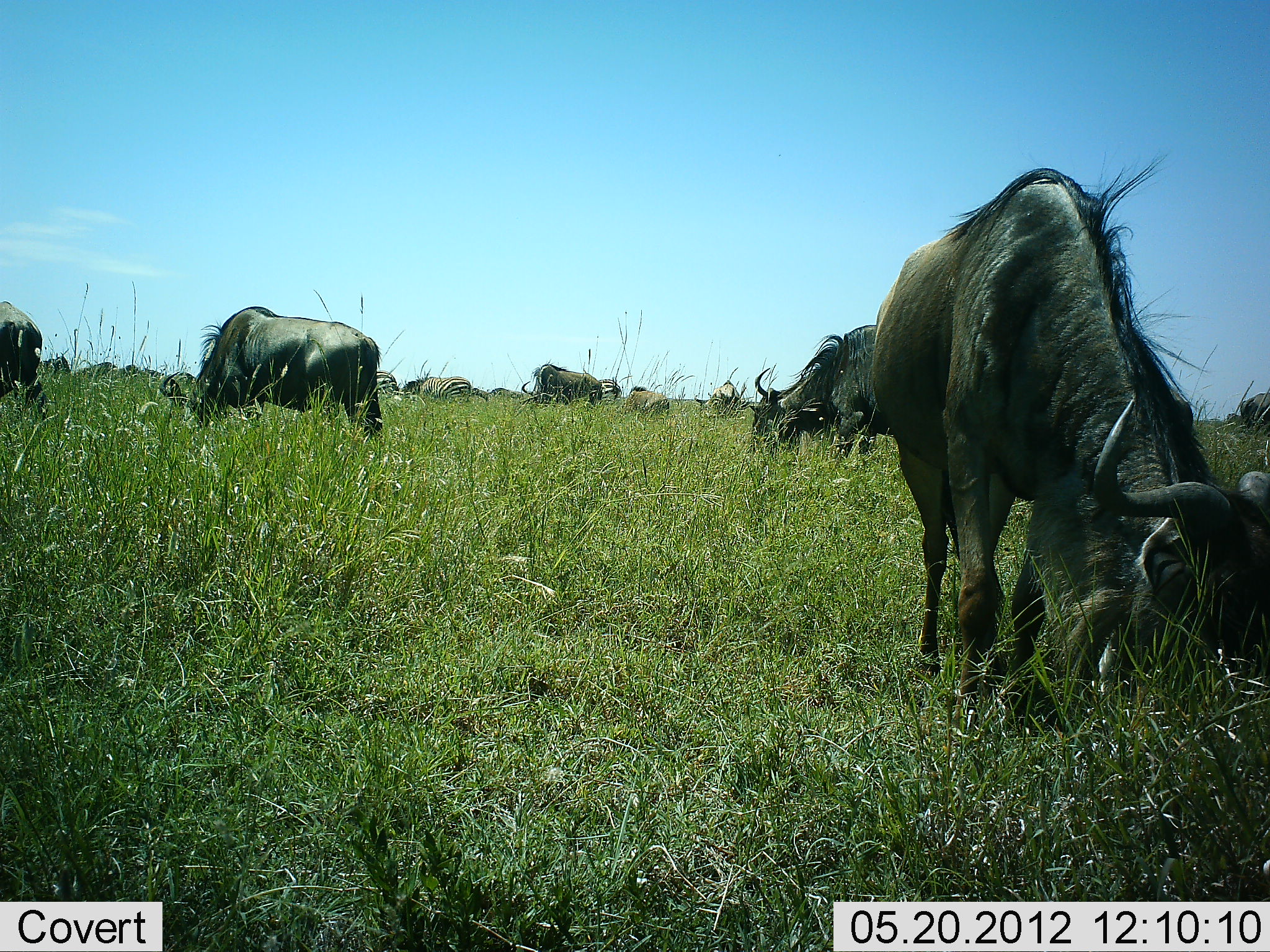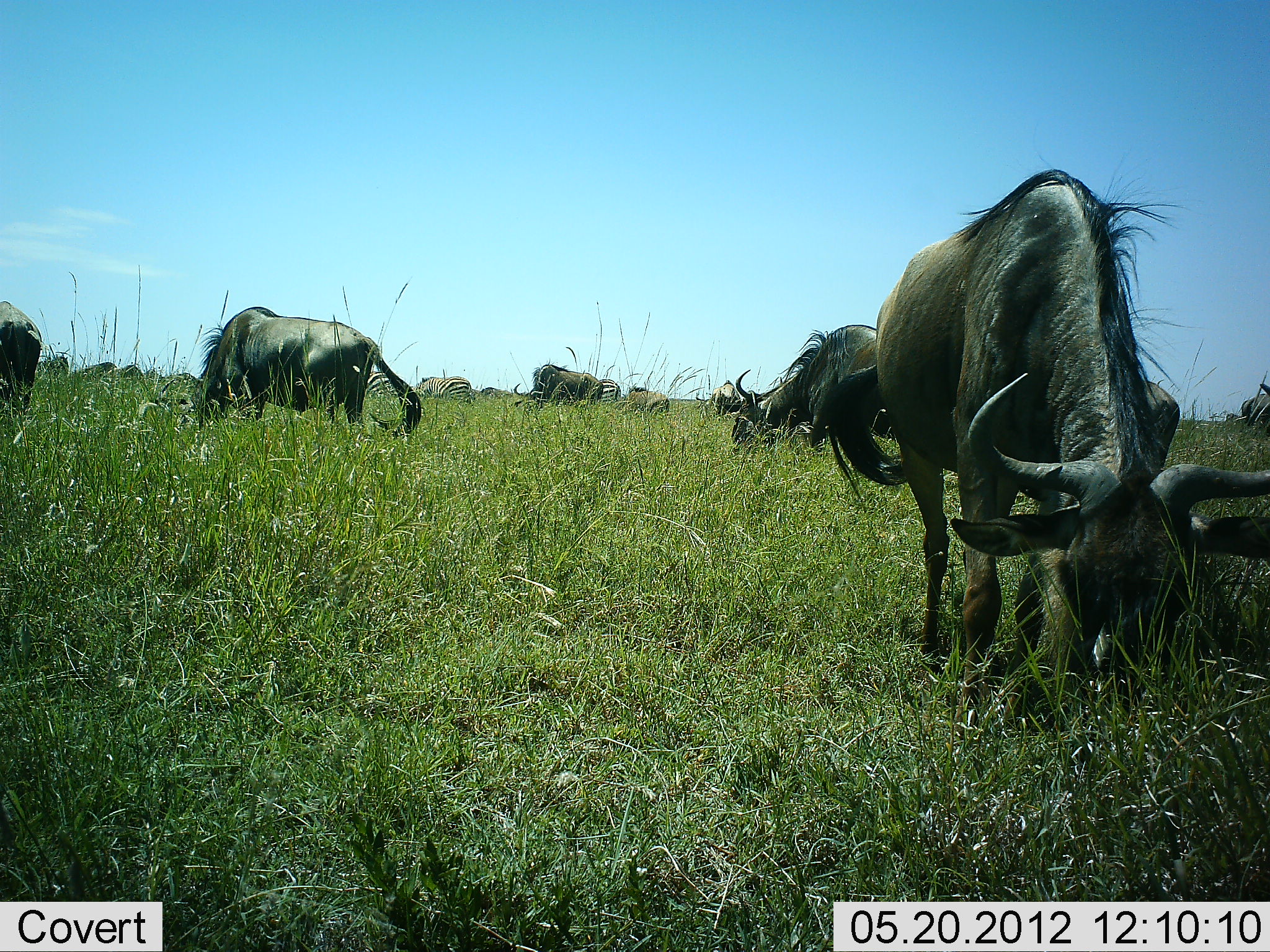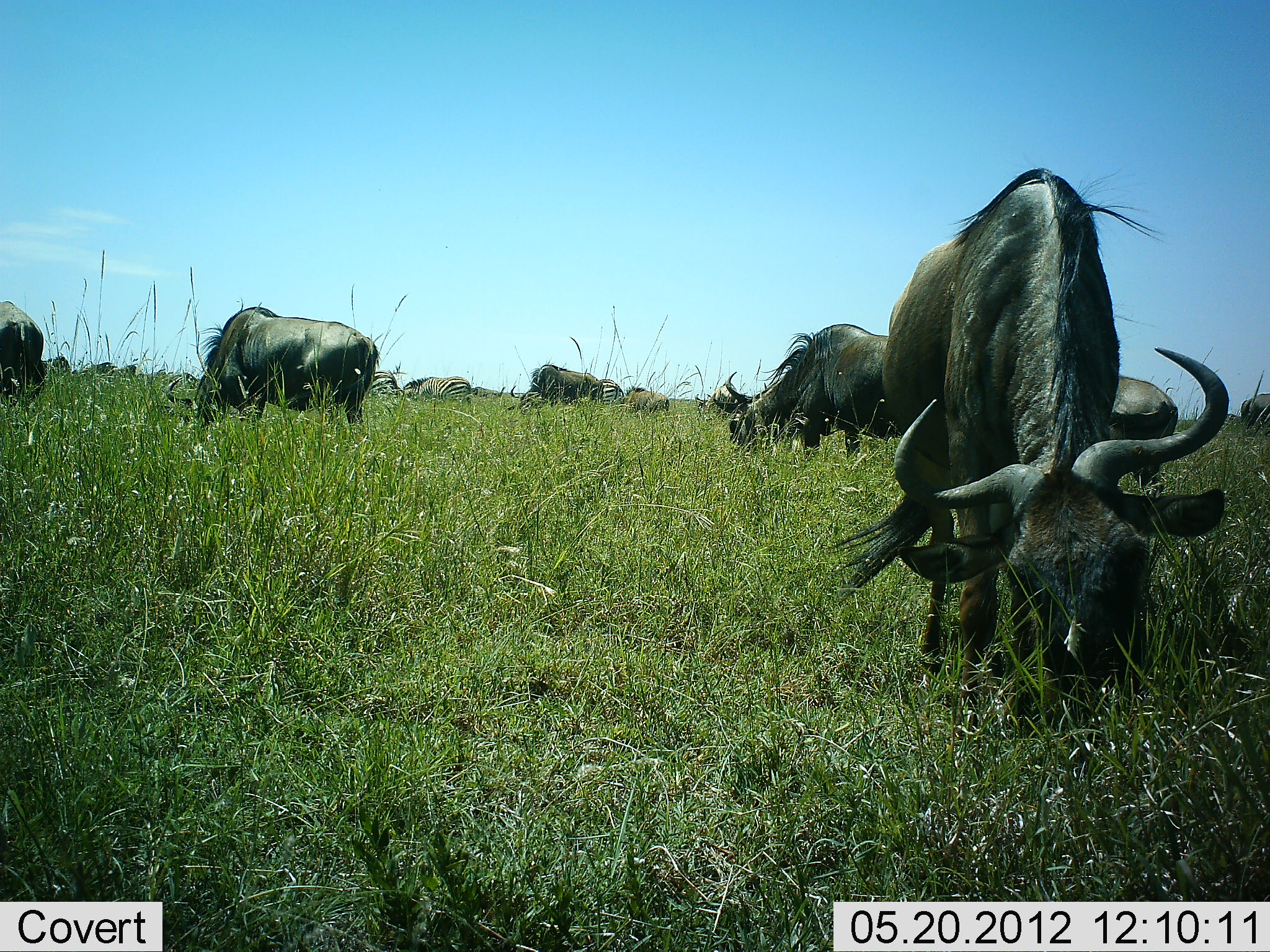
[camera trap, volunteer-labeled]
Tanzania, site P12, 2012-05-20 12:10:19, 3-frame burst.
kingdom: Animalia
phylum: Chordata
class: Mammalia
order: Artiodactyla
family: Bovidae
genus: Connochaetes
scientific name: Connochaetes taurinus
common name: blue wildebeest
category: wildebeest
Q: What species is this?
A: Wildebeest (blue wildebeest) (Connochaetes taurinus).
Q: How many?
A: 11-50.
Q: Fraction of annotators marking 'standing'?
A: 32%.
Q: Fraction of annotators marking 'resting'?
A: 0%.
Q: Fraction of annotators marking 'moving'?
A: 5%.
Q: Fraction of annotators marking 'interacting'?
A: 0%.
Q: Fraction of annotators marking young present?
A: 5%.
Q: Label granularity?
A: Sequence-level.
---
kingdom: Animalia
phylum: Chordata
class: Mammalia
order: Perissodactyla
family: Equidae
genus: Equus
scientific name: Equus quagga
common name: plains zebra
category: zebra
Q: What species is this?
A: Zebra (plains zebra) (Equus quagga).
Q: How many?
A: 3.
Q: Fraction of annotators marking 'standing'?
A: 30%.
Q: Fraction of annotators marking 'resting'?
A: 0%.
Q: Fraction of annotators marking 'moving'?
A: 0%.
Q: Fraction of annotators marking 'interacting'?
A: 0%.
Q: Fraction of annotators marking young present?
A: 0%.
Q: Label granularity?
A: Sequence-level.